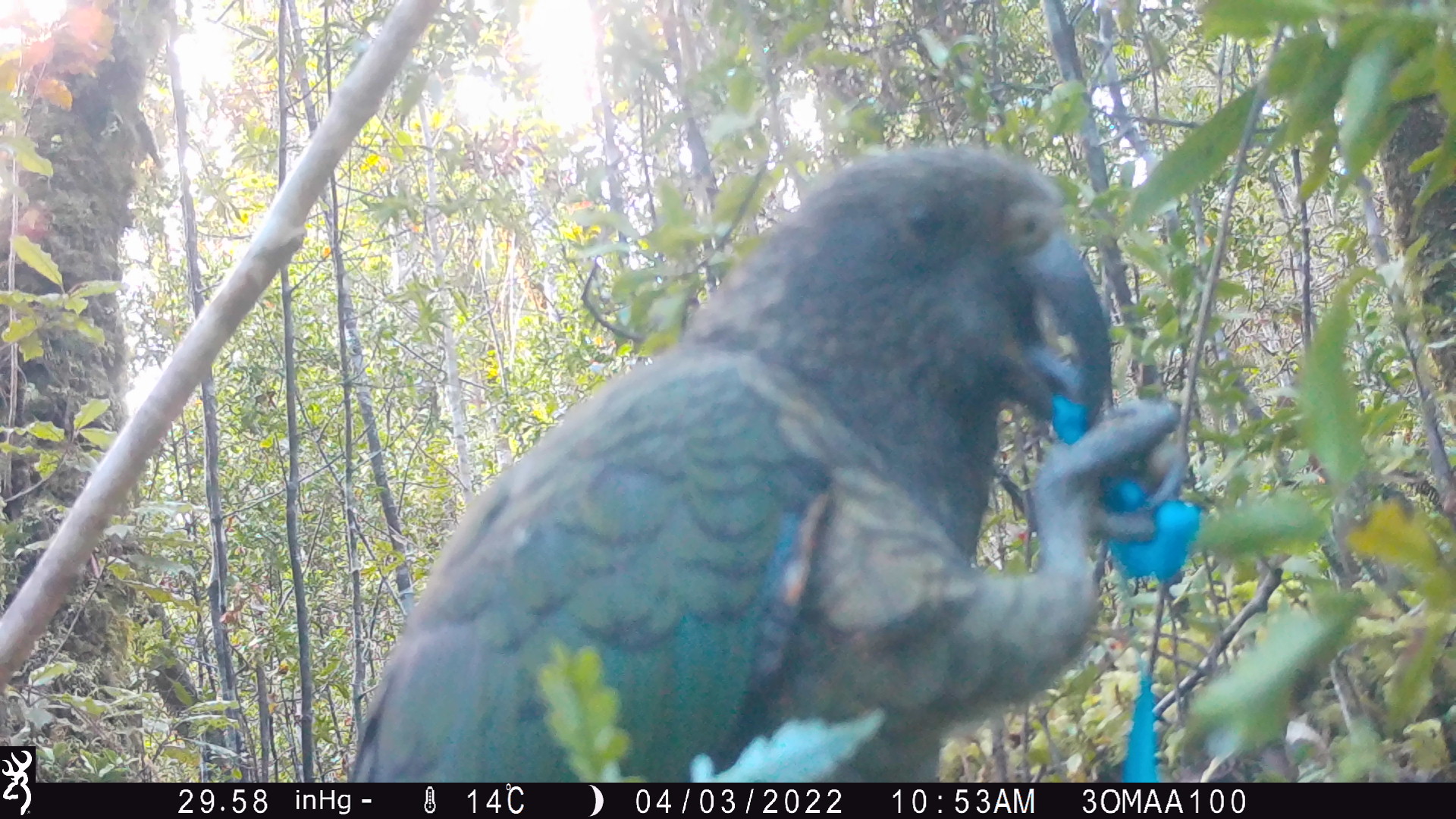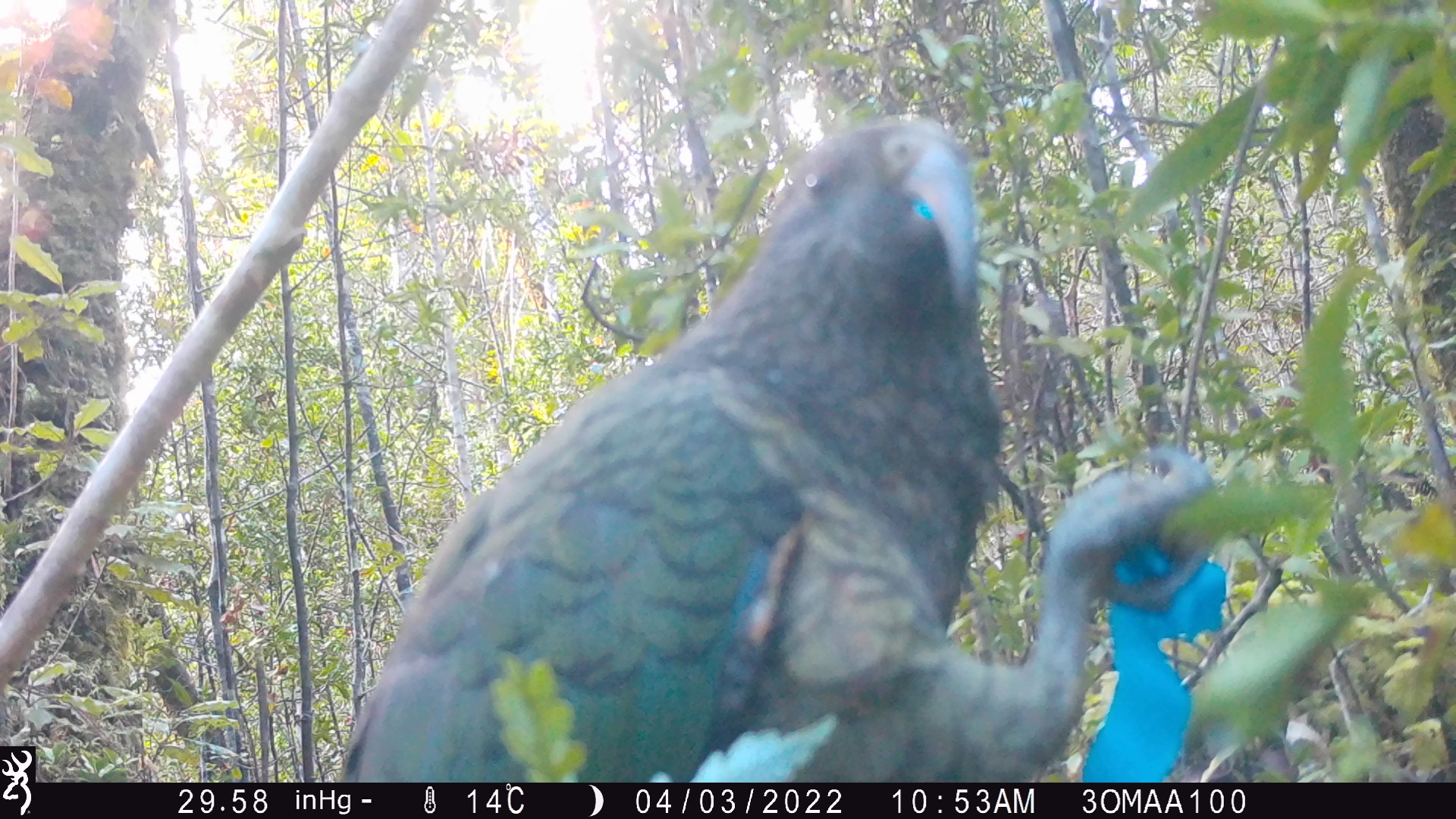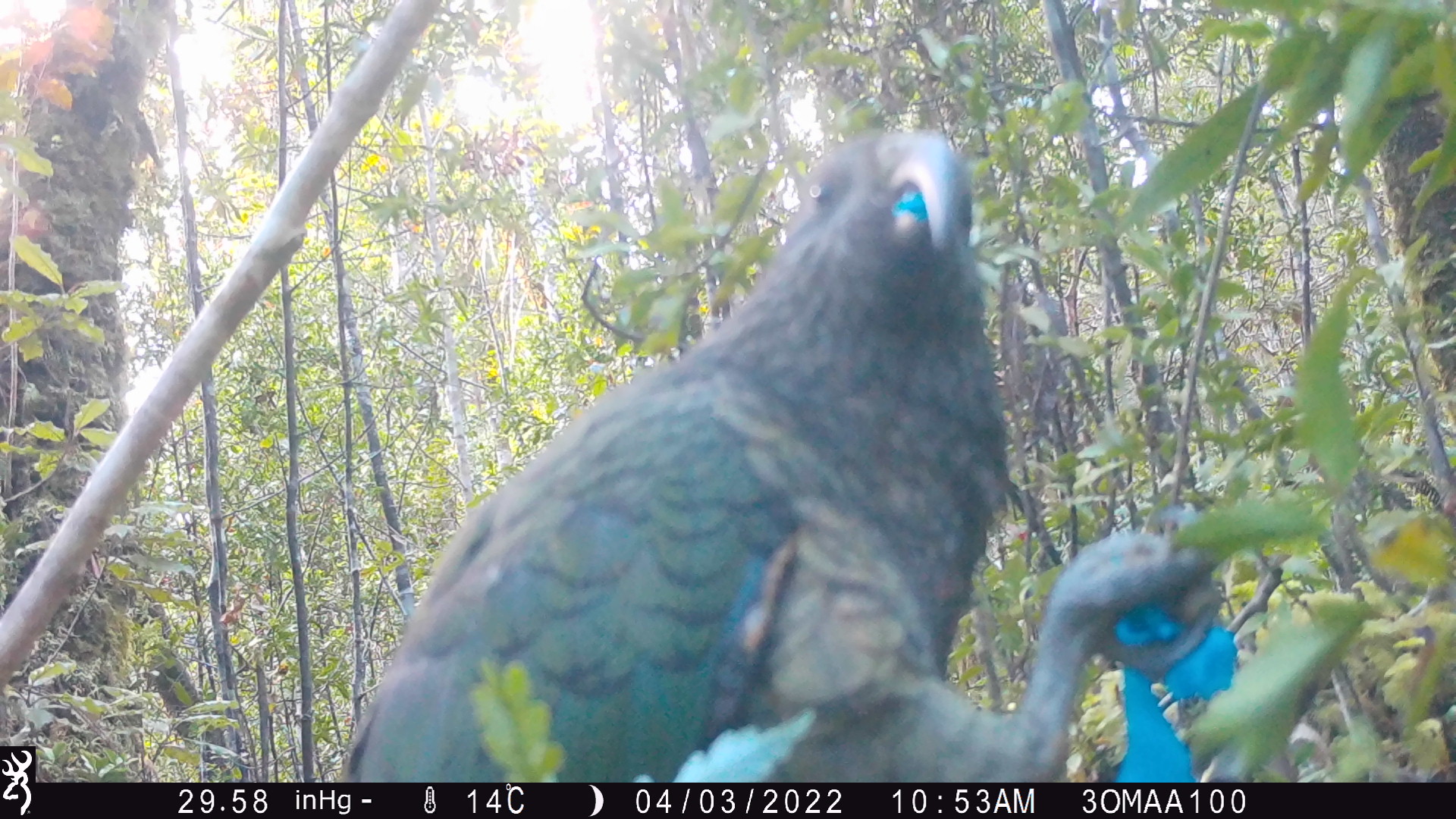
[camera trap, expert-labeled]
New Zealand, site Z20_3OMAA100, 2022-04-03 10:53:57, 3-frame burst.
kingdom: Animalia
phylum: Chordata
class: Aves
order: Psittaciformes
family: Strigopidae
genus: Nestor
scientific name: Nestor notabilis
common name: kea